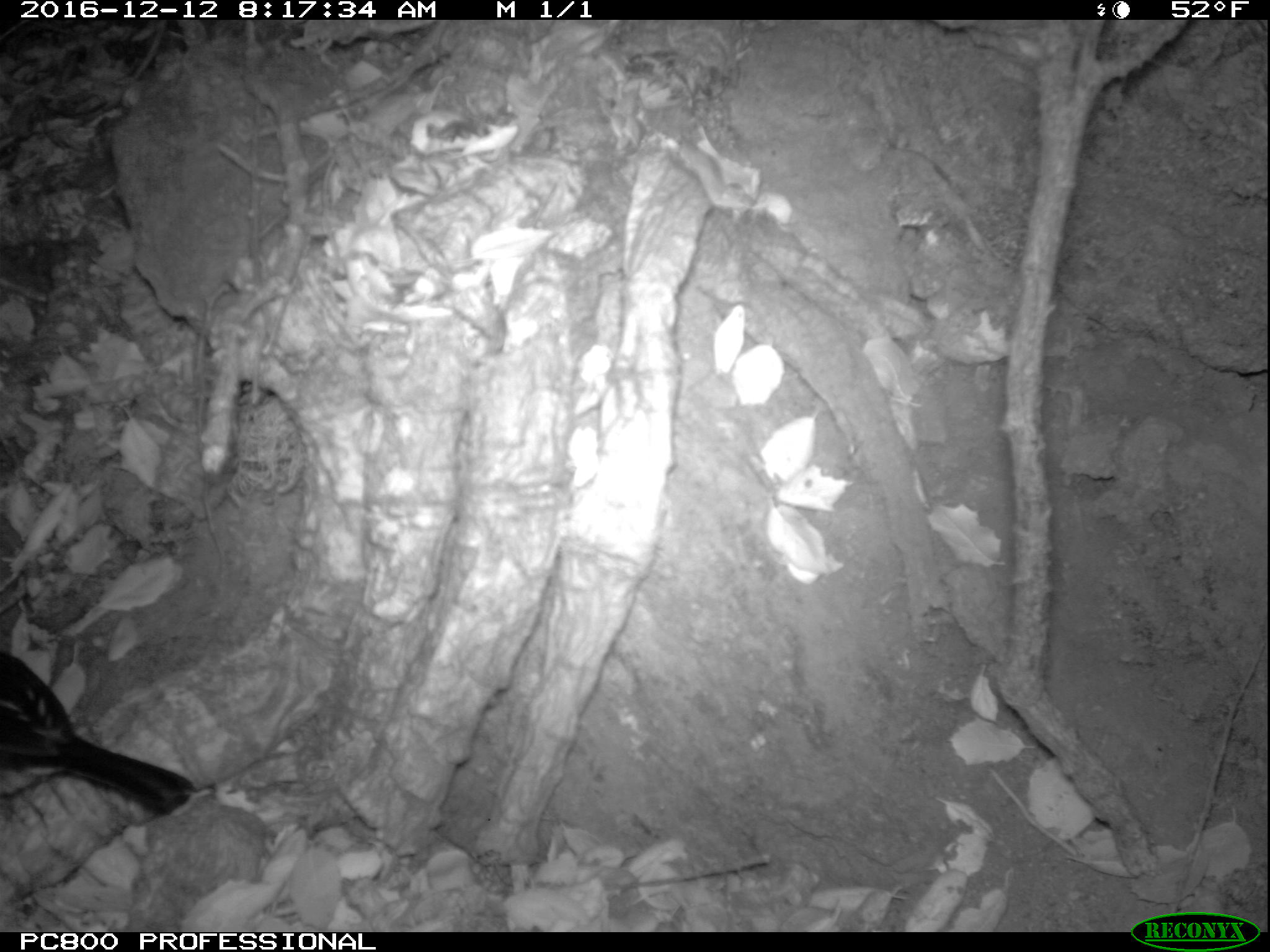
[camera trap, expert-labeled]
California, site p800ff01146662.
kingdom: Animalia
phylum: Chordata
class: Aves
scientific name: Aves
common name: bird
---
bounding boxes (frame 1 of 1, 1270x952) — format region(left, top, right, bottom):
bird: region(0, 643, 194, 818)